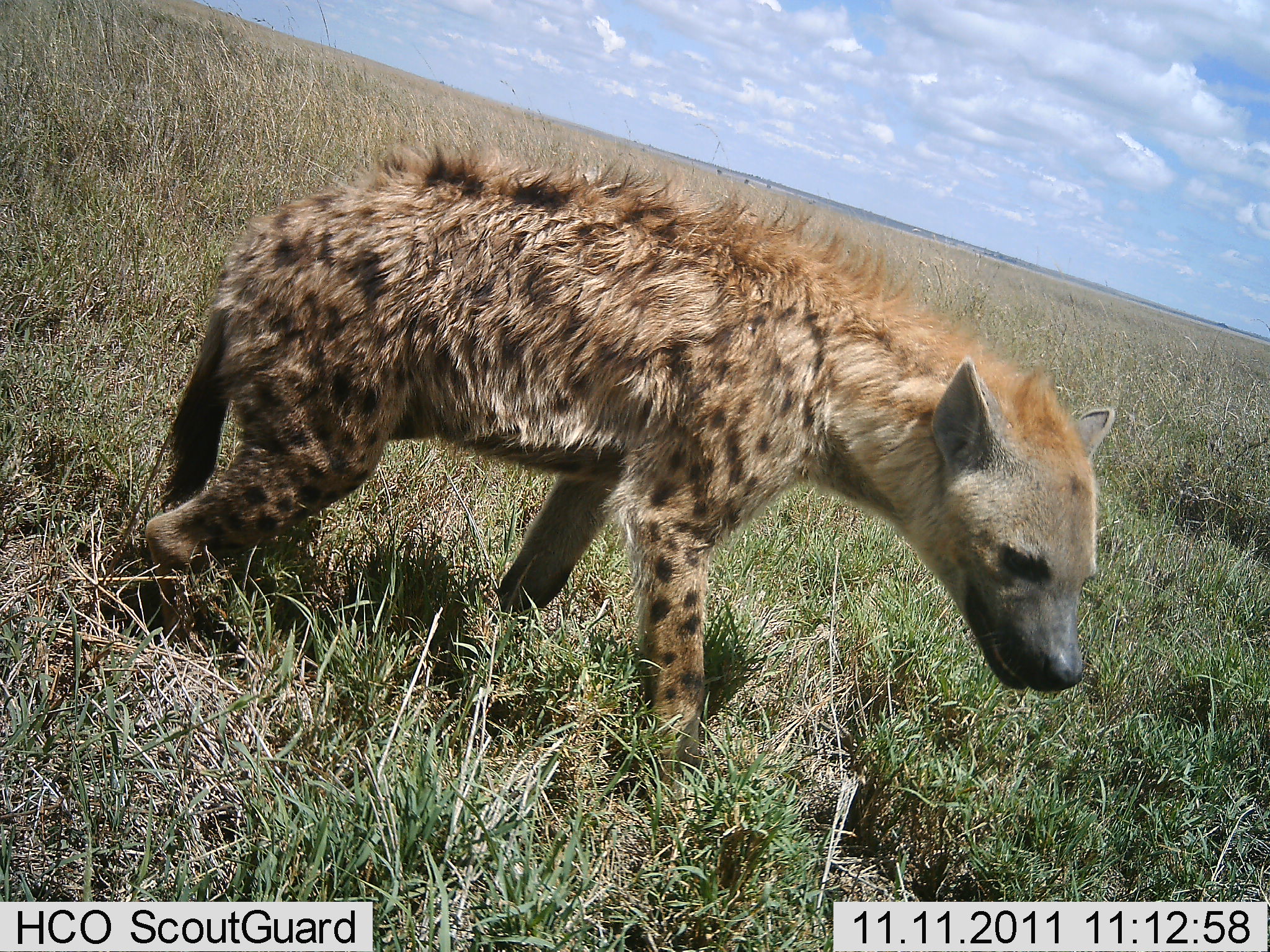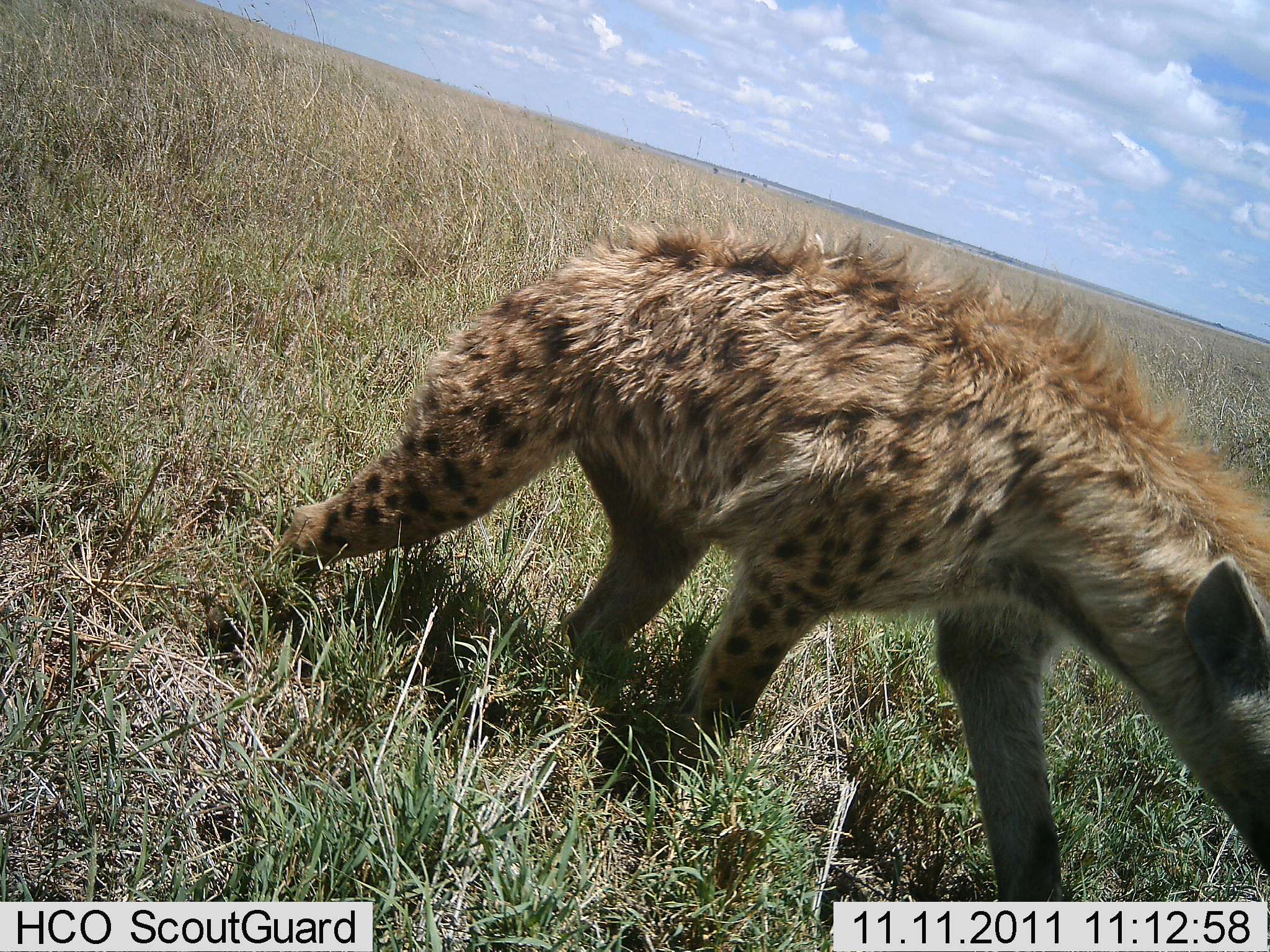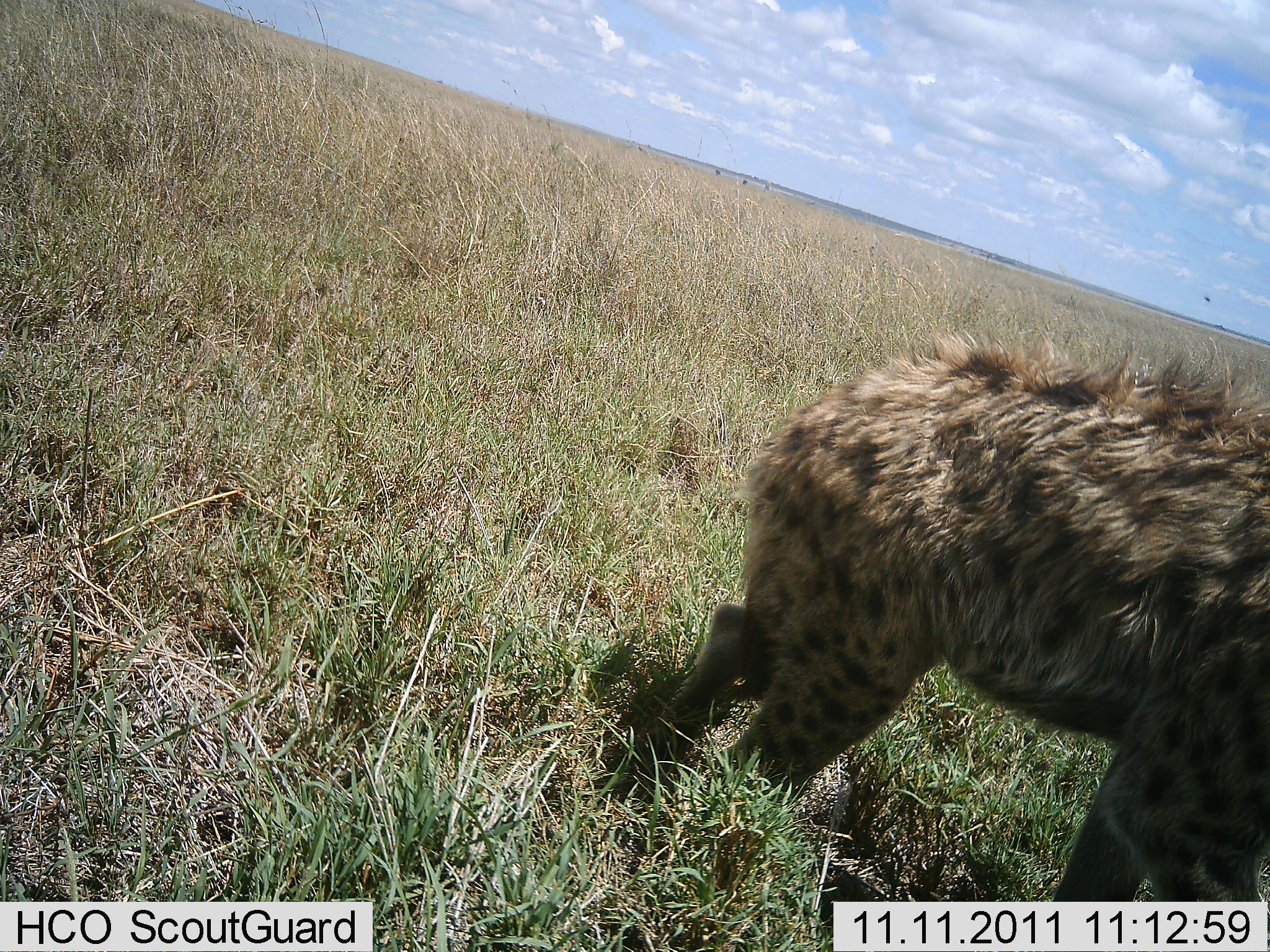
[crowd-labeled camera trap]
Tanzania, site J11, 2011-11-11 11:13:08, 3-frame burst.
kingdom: Animalia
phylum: Chordata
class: Mammalia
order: Carnivora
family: Hyaenidae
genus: Crocuta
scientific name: Crocuta crocuta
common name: spotted hyena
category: hyenaspotted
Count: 1.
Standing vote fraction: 7%.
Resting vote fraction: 0%.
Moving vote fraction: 93%.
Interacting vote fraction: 0%.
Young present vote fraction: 0%.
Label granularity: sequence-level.